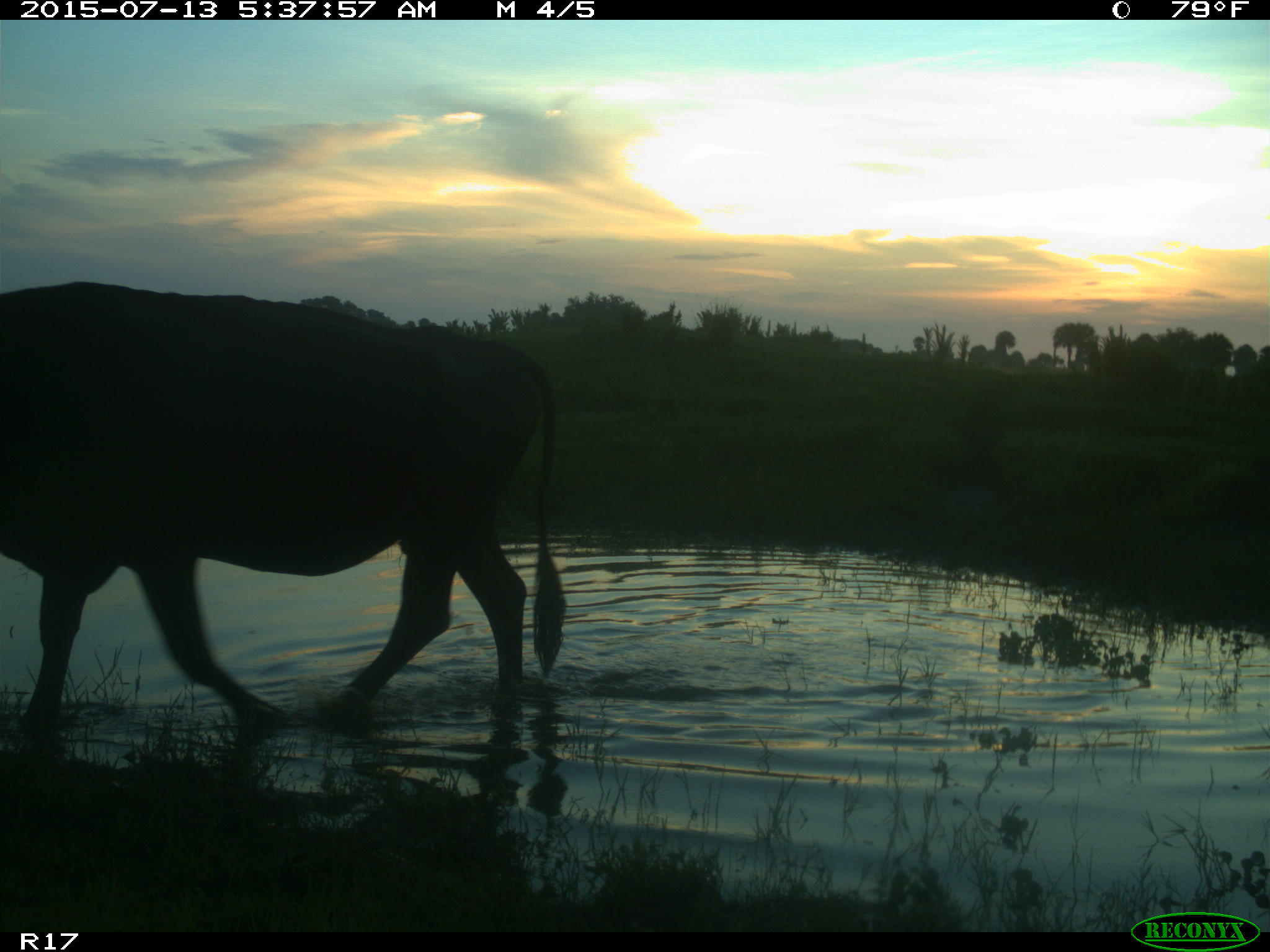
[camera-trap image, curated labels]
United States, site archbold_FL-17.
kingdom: Animalia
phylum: Chordata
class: Mammalia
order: Artiodactyla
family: Bovidae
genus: Bos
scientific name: Bos taurus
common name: domestic cow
Bos taurus (domestic cow).